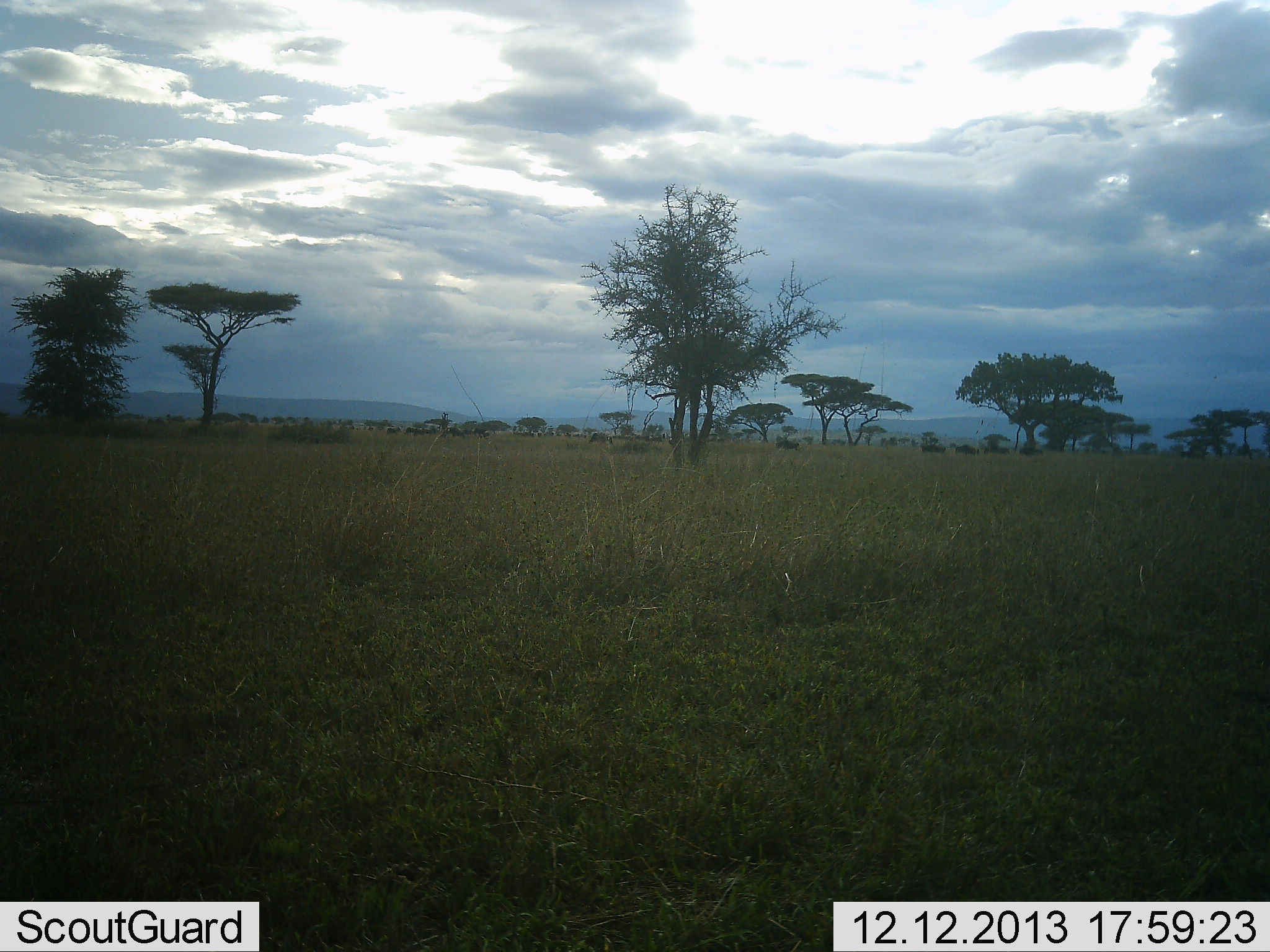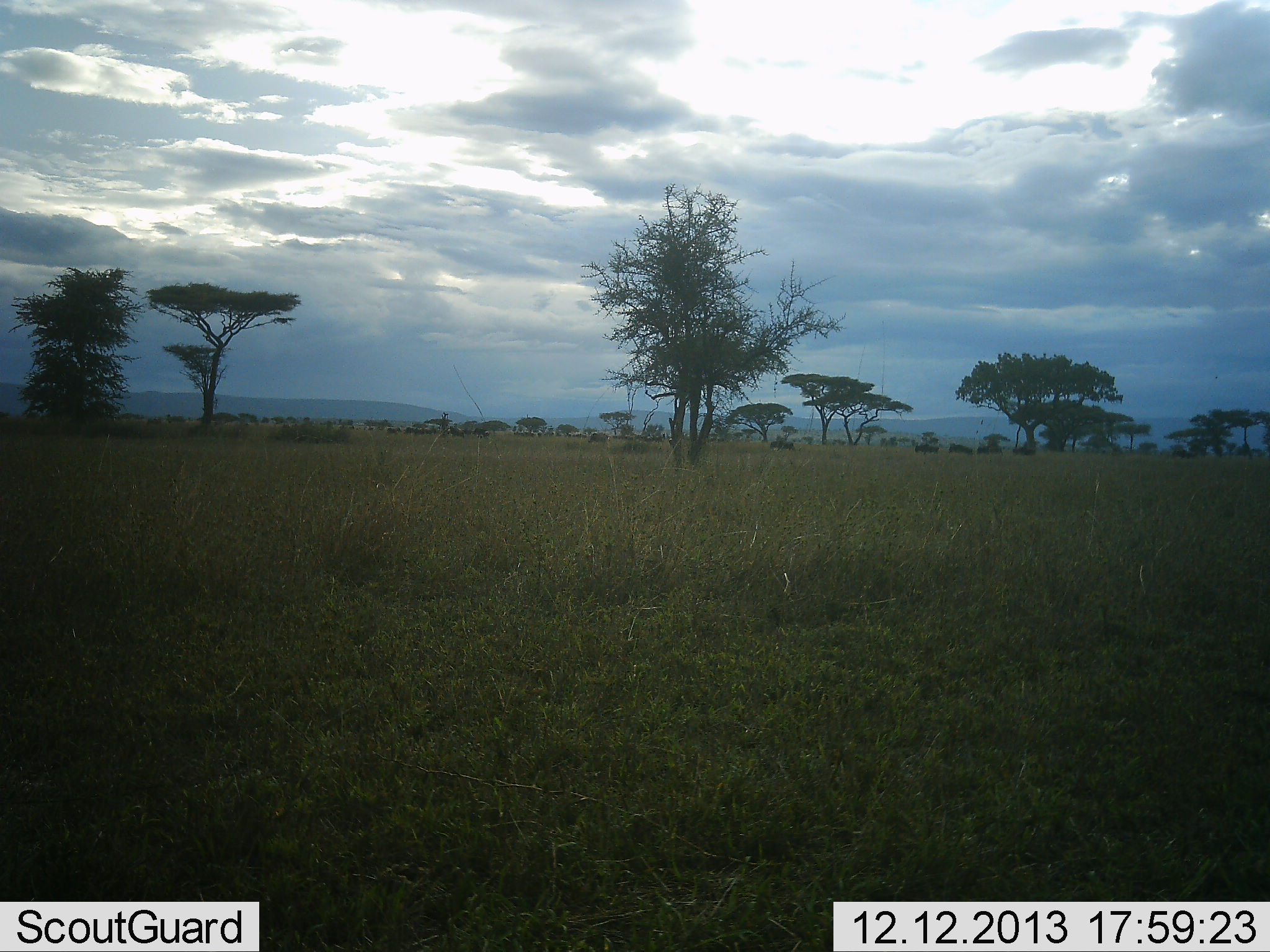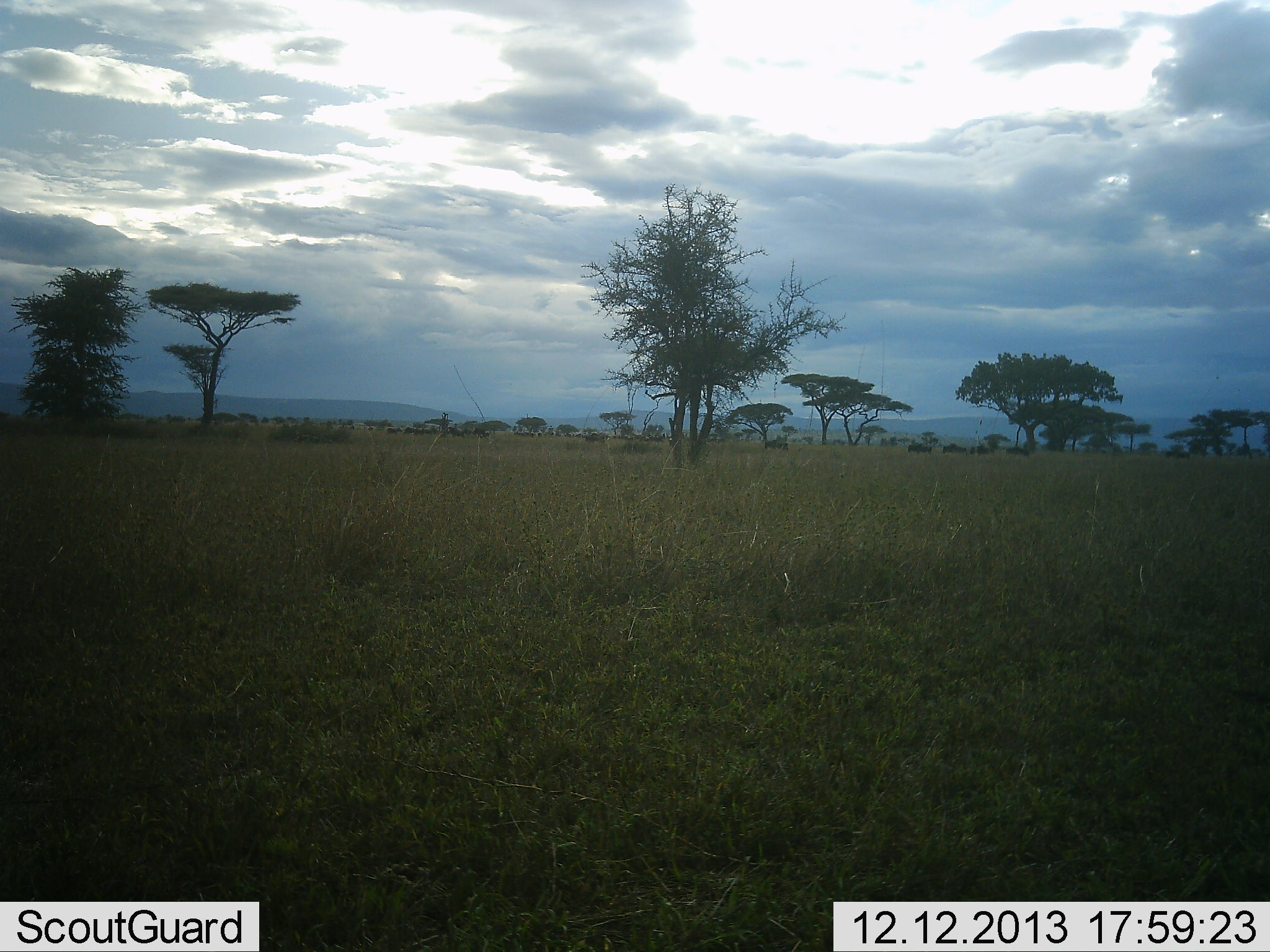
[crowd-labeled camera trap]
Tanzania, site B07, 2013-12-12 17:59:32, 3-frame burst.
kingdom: Animalia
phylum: Chordata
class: Mammalia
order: Artiodactyla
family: Bovidae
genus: Connochaetes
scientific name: Connochaetes taurinus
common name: blue wildebeest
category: wildebeest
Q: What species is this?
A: Wildebeest (blue wildebeest) (Connochaetes taurinus).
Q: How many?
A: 11-50.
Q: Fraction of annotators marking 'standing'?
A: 10%.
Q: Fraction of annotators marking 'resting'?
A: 0%.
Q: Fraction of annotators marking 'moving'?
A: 100%.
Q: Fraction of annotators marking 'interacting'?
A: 0%.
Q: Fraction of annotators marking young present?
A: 0%.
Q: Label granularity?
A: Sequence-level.